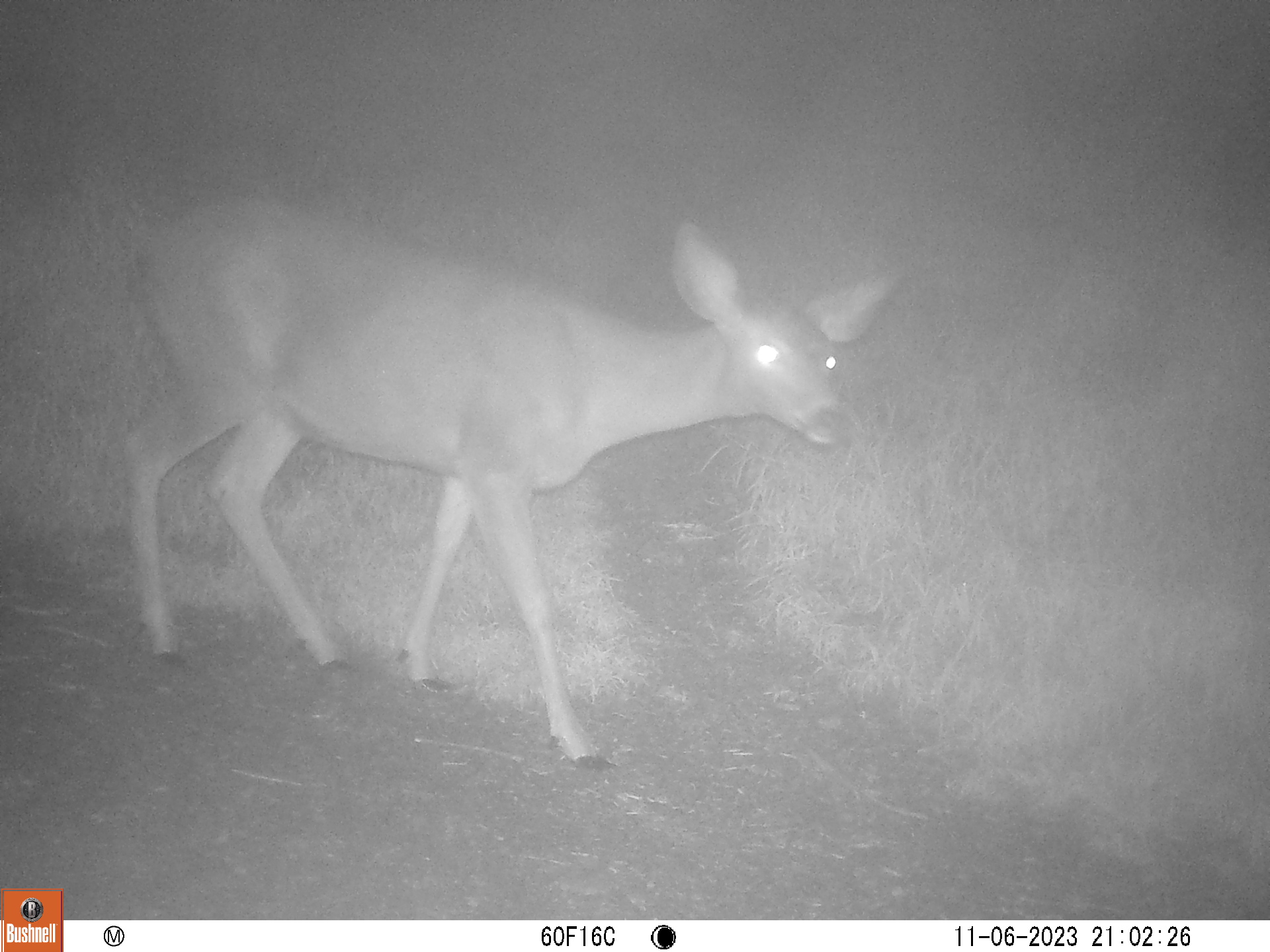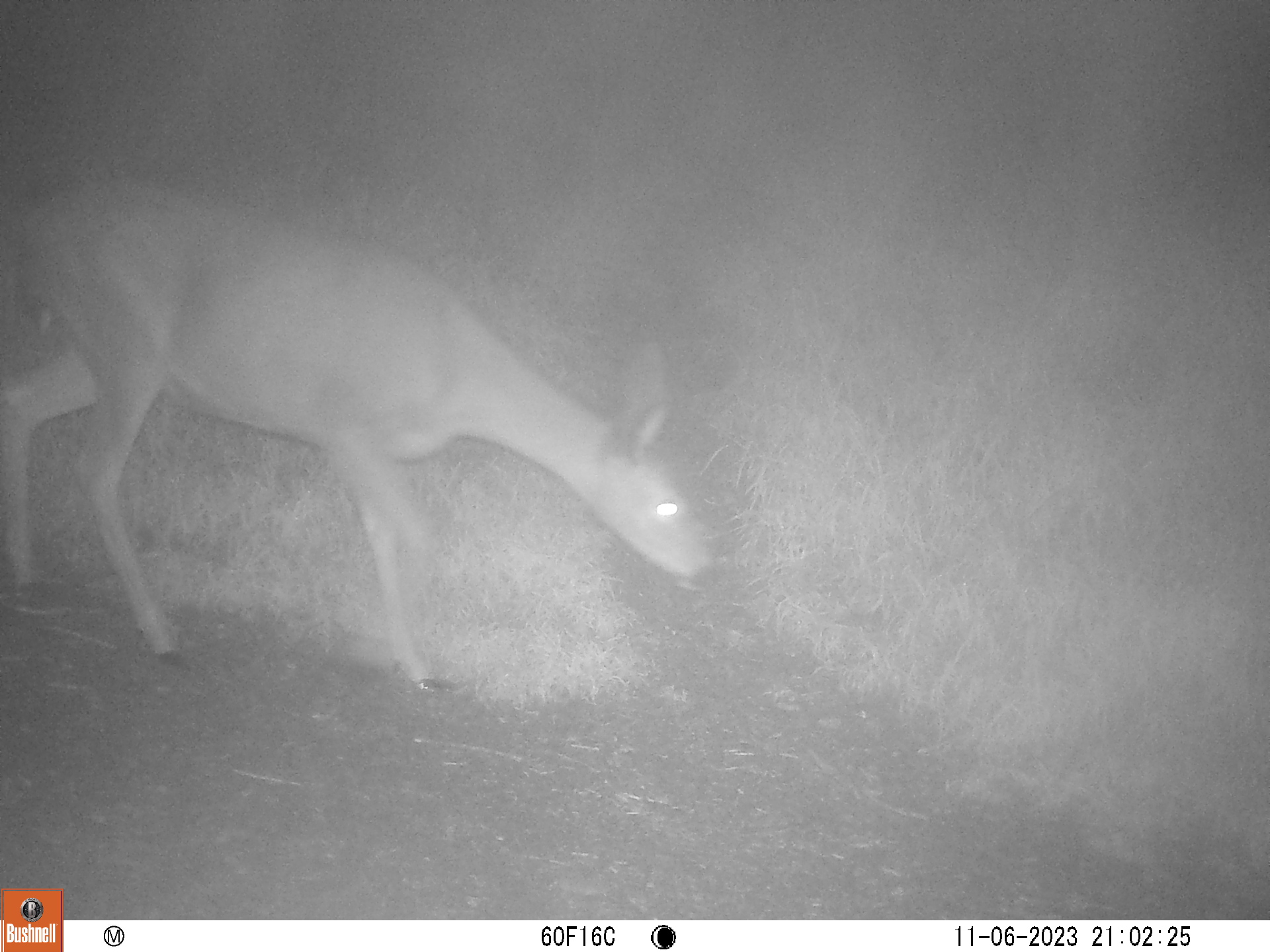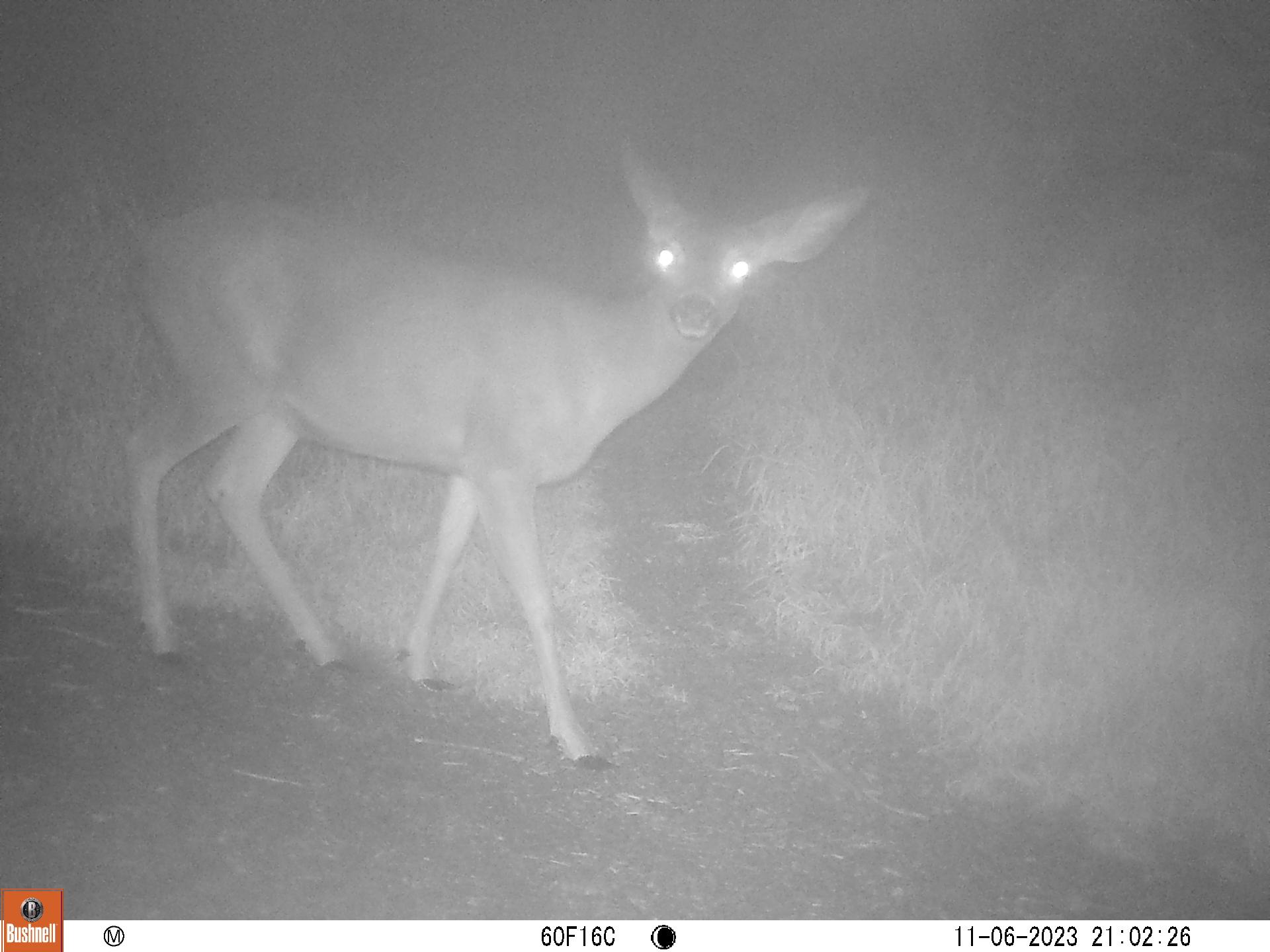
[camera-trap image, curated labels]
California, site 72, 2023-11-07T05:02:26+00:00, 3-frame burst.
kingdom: Animalia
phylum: Chordata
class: Mammalia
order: Artiodactyla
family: Cervidae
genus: Odocoileus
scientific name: Odocoileus hemionus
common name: mule deer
Mule deer (Odocoileus hemionus).